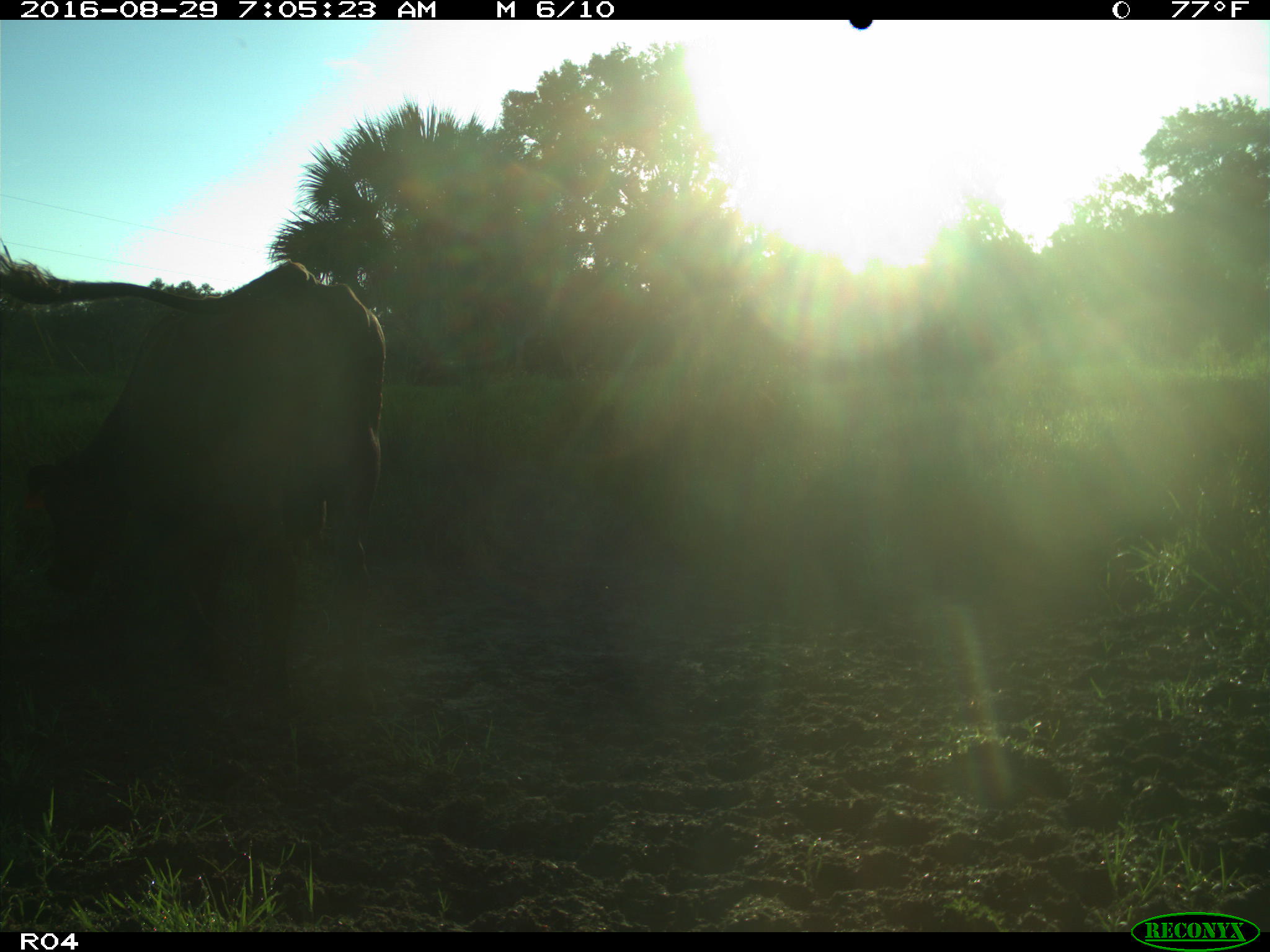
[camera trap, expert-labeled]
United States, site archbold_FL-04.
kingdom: Animalia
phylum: Chordata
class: Mammalia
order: Artiodactyla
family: Bovidae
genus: Bos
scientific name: Bos taurus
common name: domestic cow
Bos taurus (domestic cow).